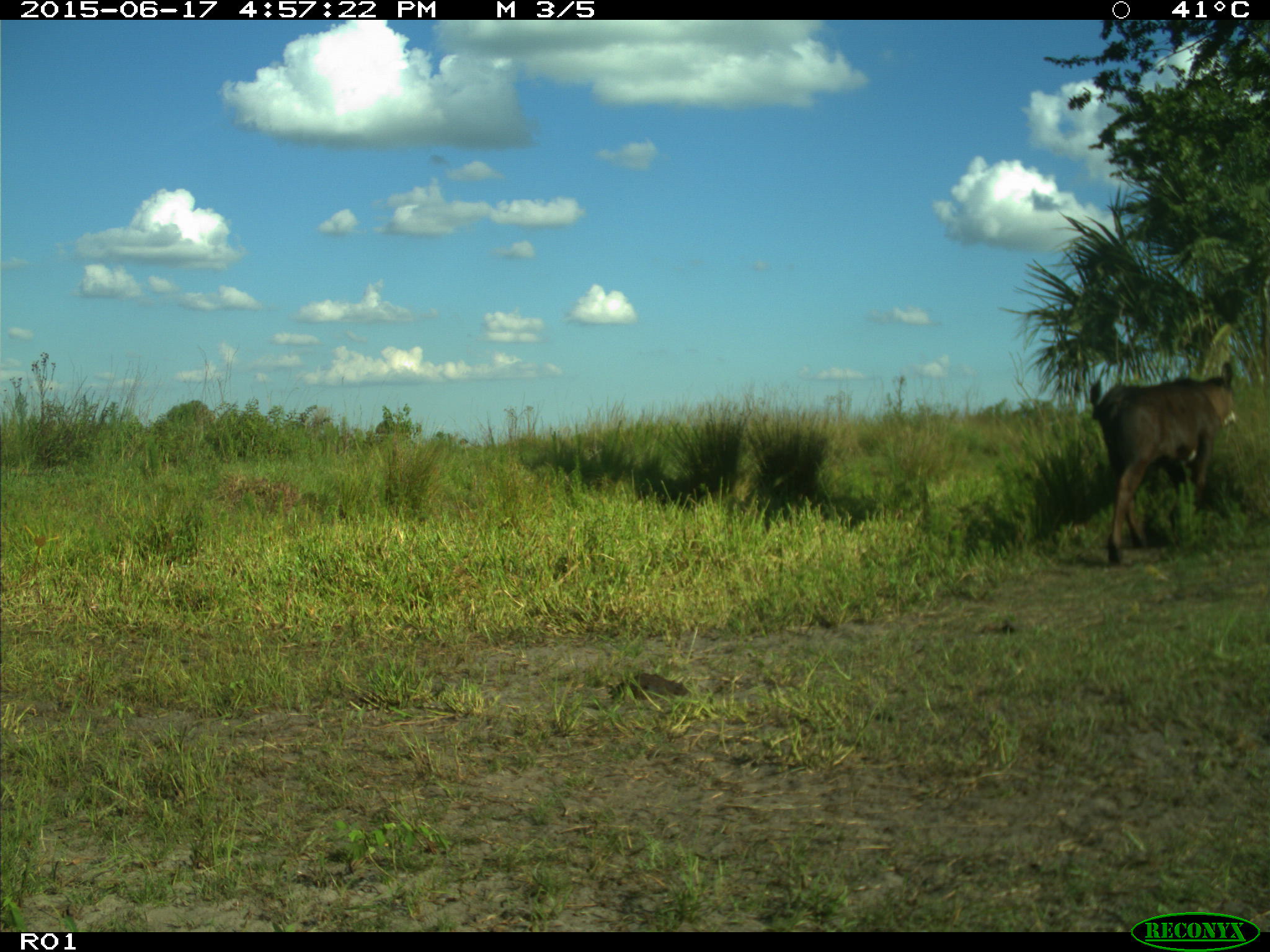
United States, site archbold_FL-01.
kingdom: Animalia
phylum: Chordata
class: Mammalia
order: Artiodactyla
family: Bovidae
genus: Bos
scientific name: Bos taurus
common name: domestic cow